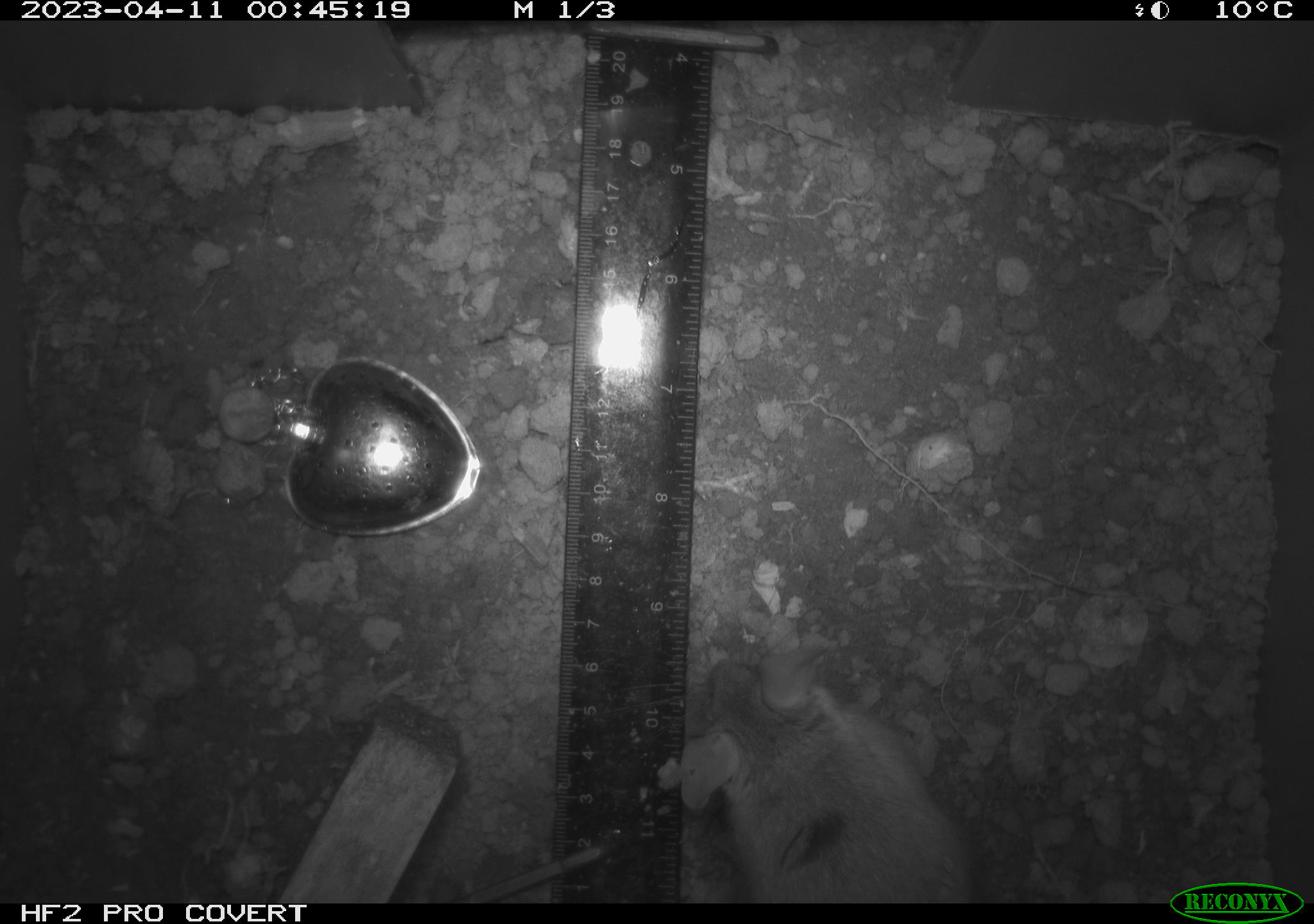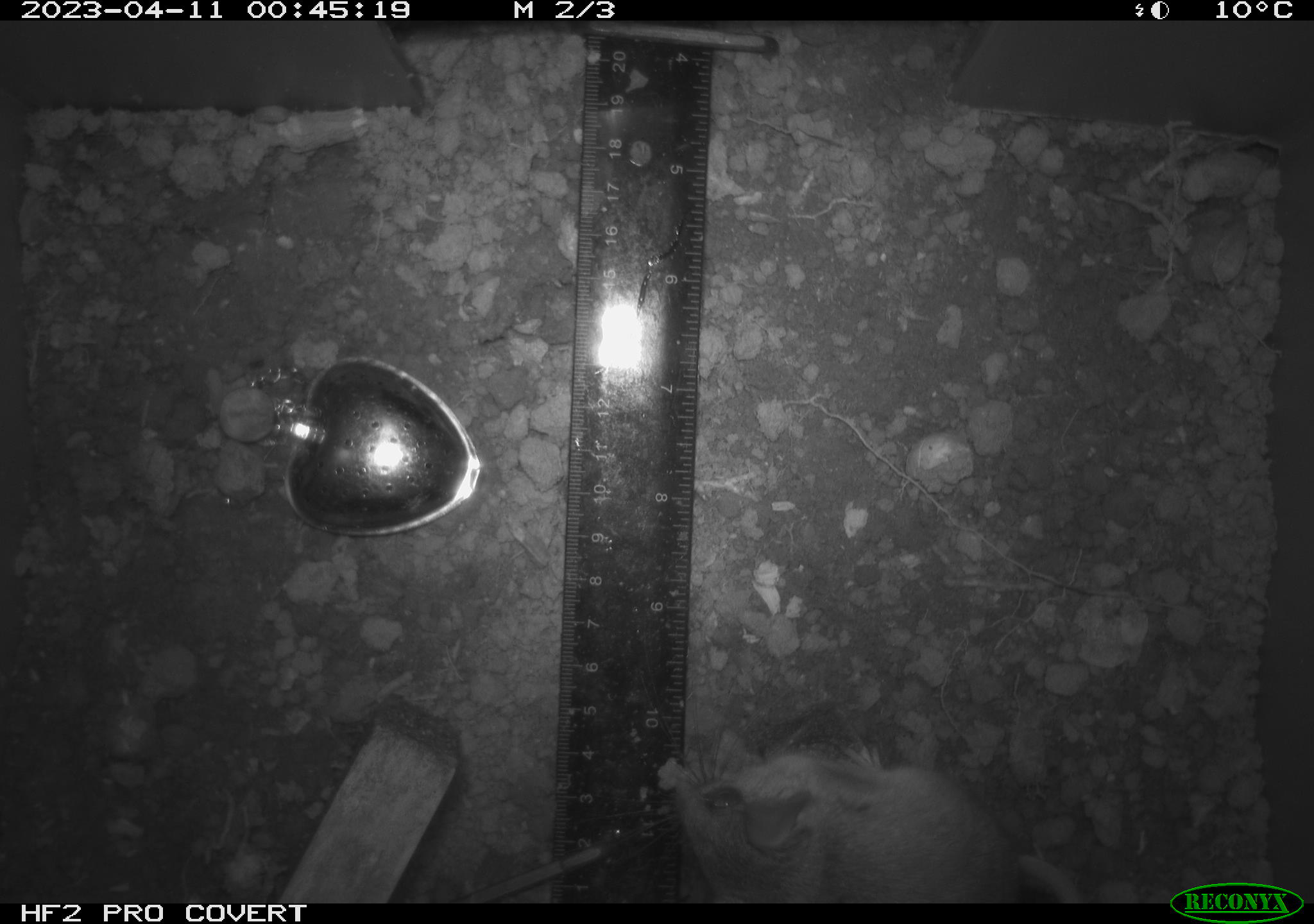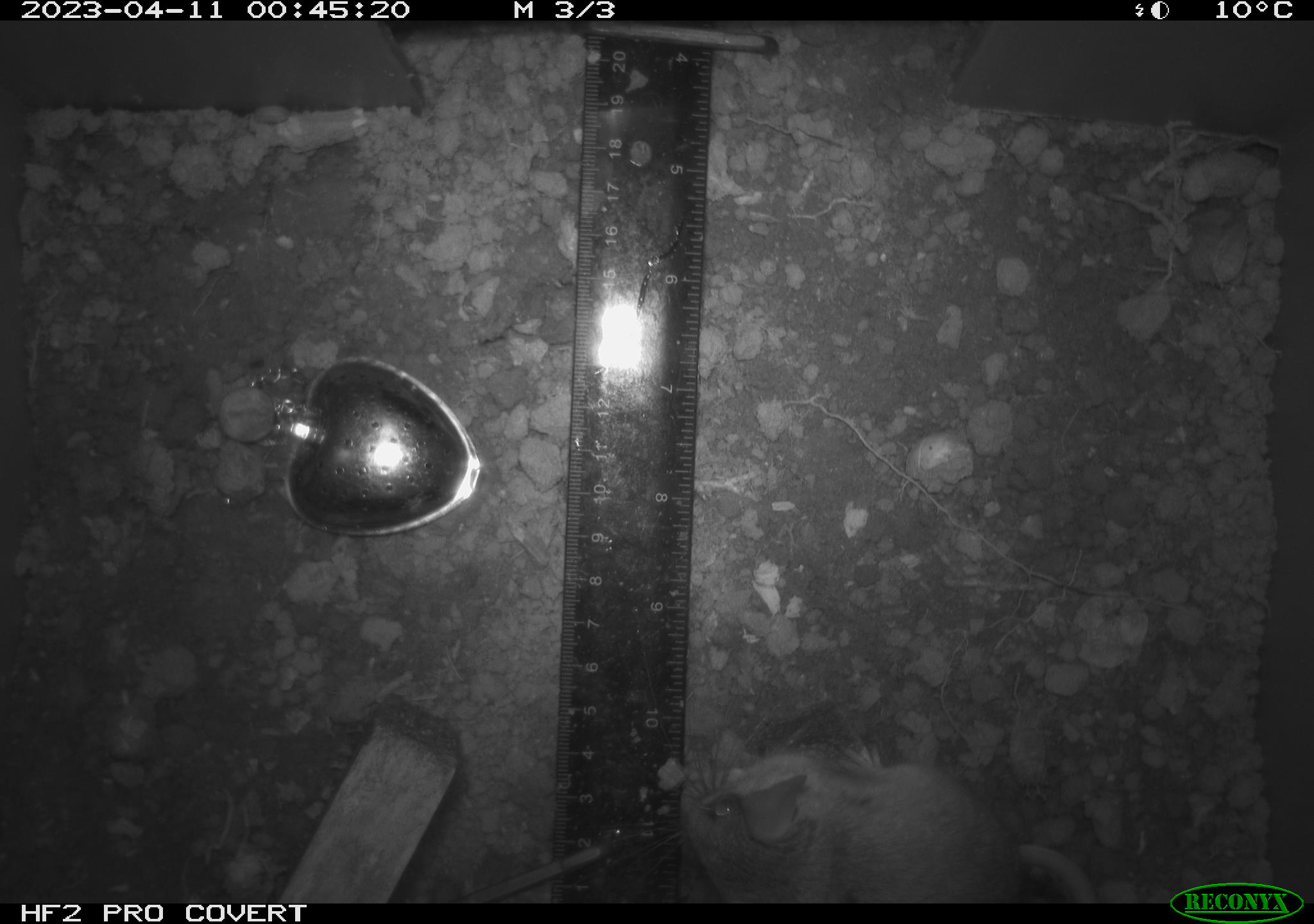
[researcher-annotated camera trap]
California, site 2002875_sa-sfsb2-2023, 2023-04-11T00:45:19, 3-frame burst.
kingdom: Animalia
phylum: Chordata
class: Mammalia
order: Rodentia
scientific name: Rodentia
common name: mouse species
Mouse species (Rodentia).